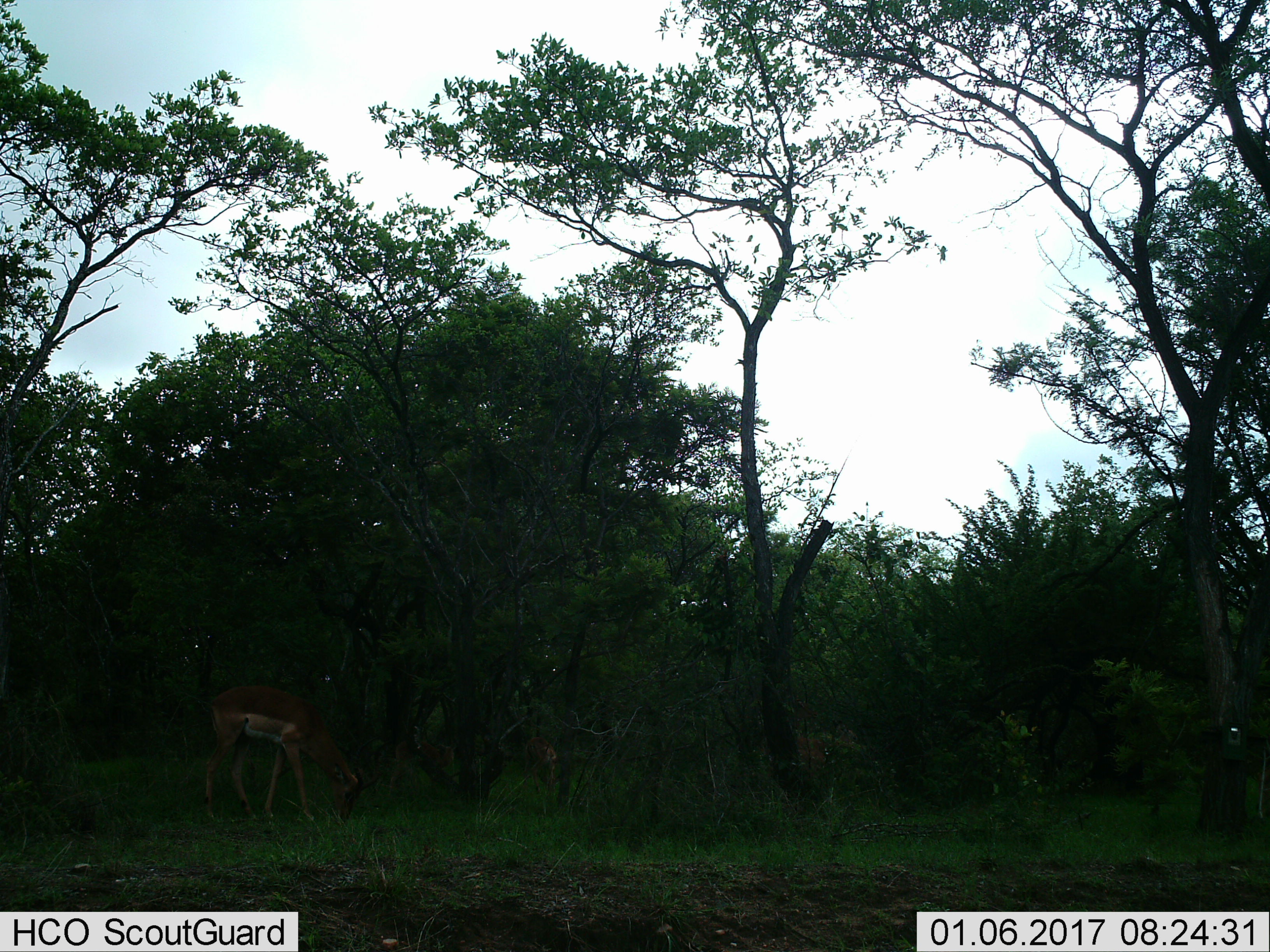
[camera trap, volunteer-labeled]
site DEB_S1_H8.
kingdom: Animalia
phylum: Chordata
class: Mammalia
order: Artiodactyla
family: Bovidae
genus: Aepyceros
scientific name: Aepyceros melampus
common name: impala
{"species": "impala (Aepyceros melampus)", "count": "1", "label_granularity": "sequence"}